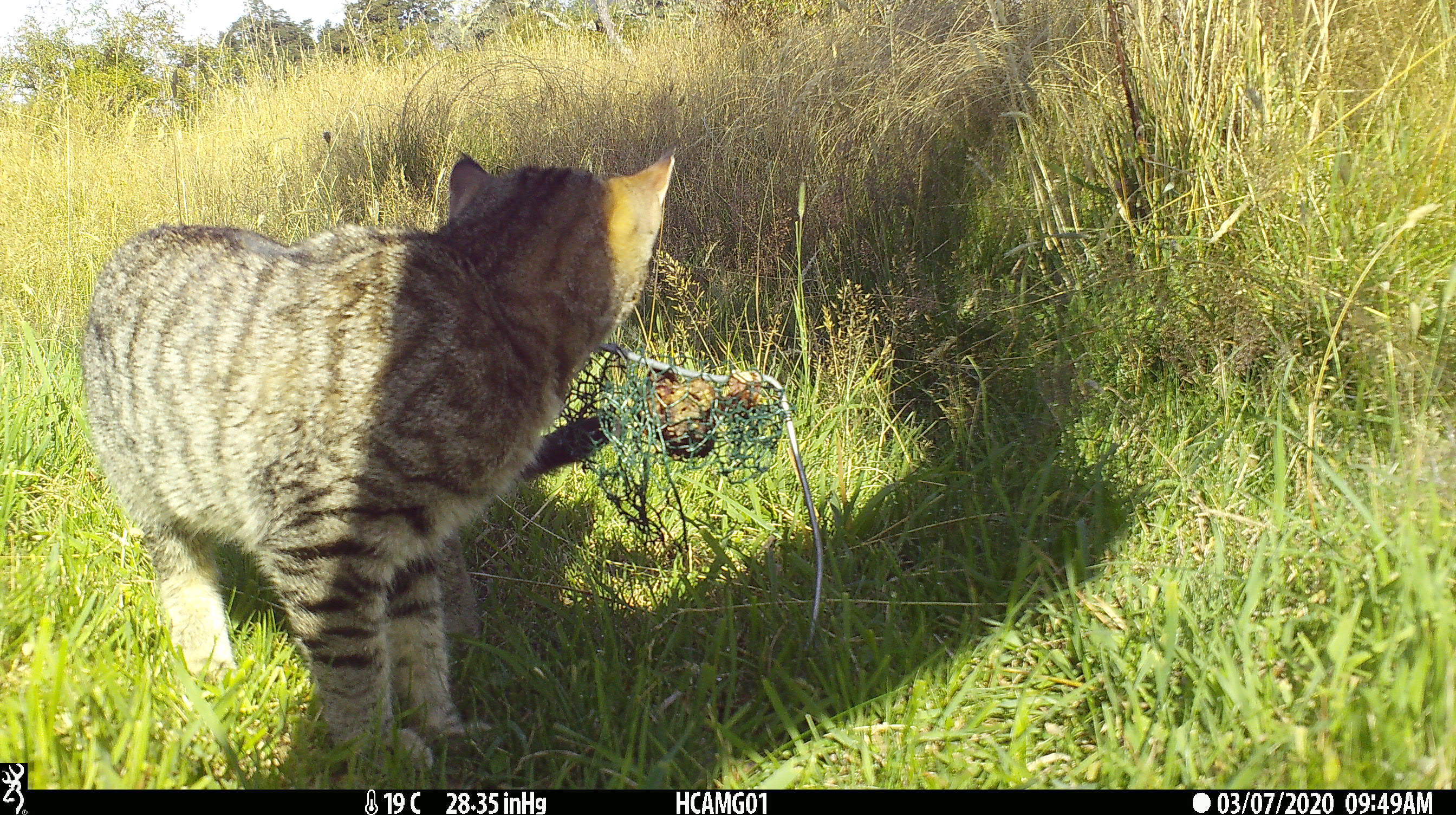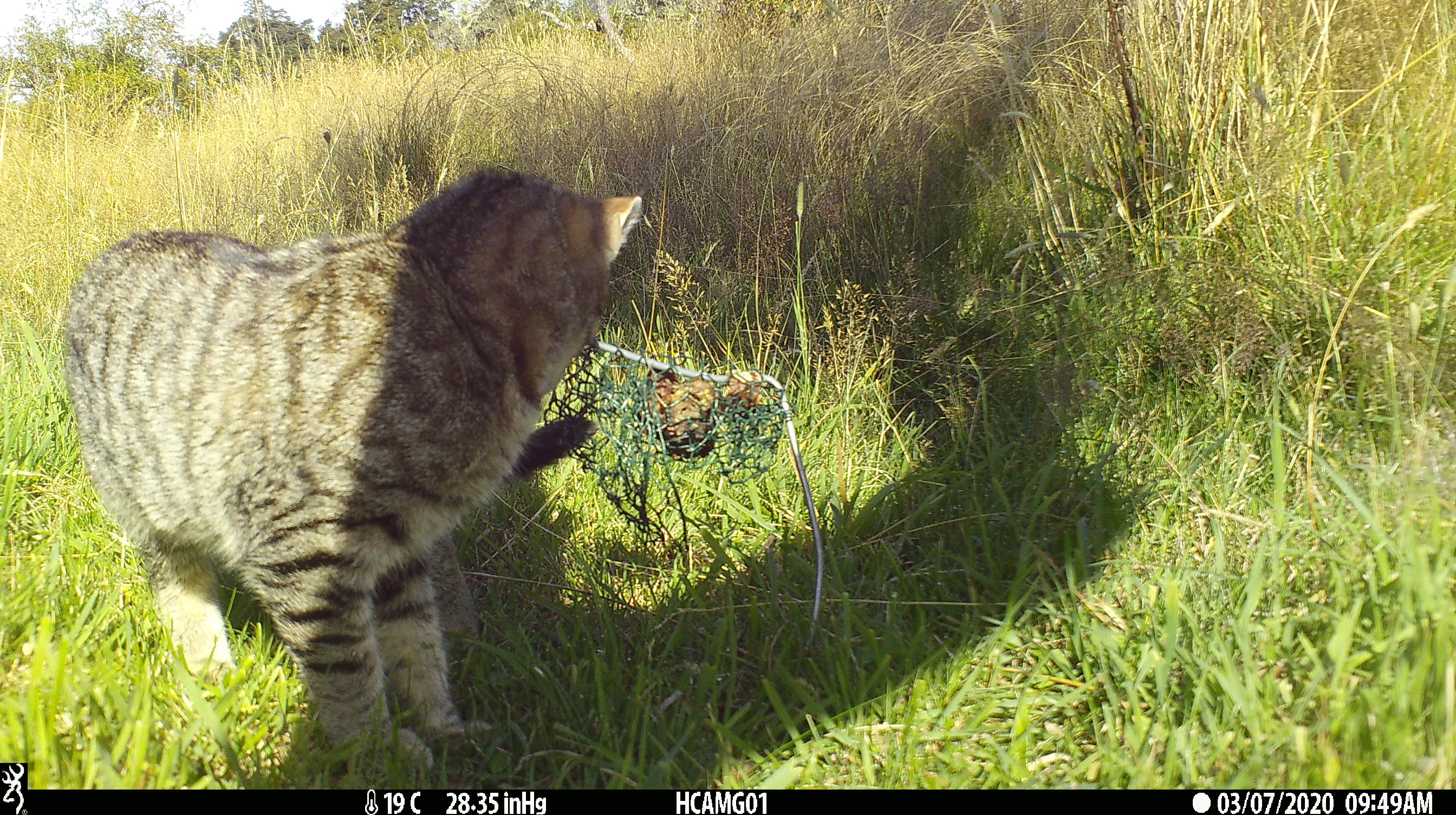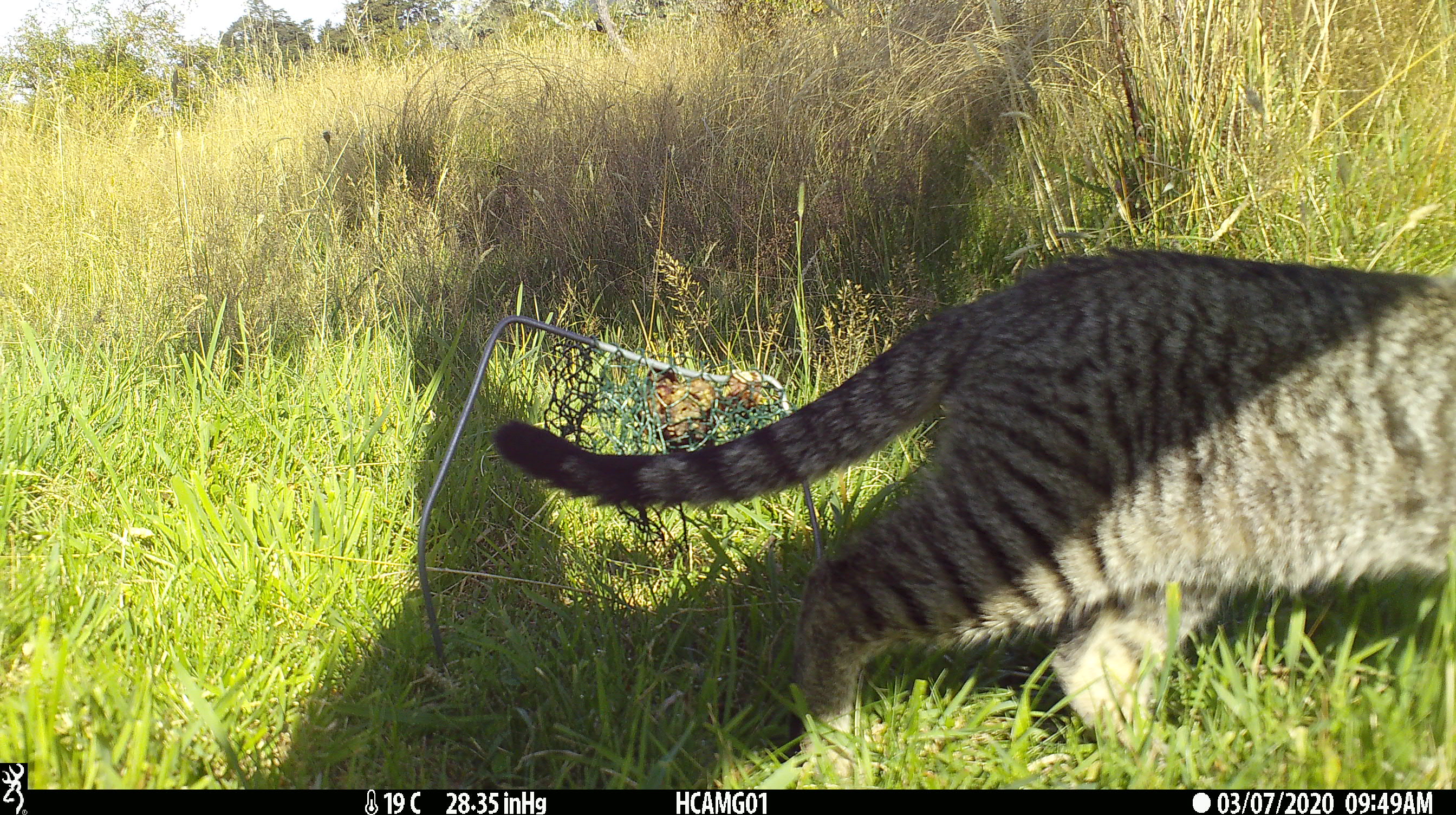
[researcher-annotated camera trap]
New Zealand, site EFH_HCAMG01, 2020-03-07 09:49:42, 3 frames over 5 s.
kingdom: Animalia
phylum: Chordata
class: Mammalia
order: Carnivora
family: Felidae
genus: Felis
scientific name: Felis catus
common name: domestic cat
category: cat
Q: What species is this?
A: Cat (domestic cat) (Felis catus).